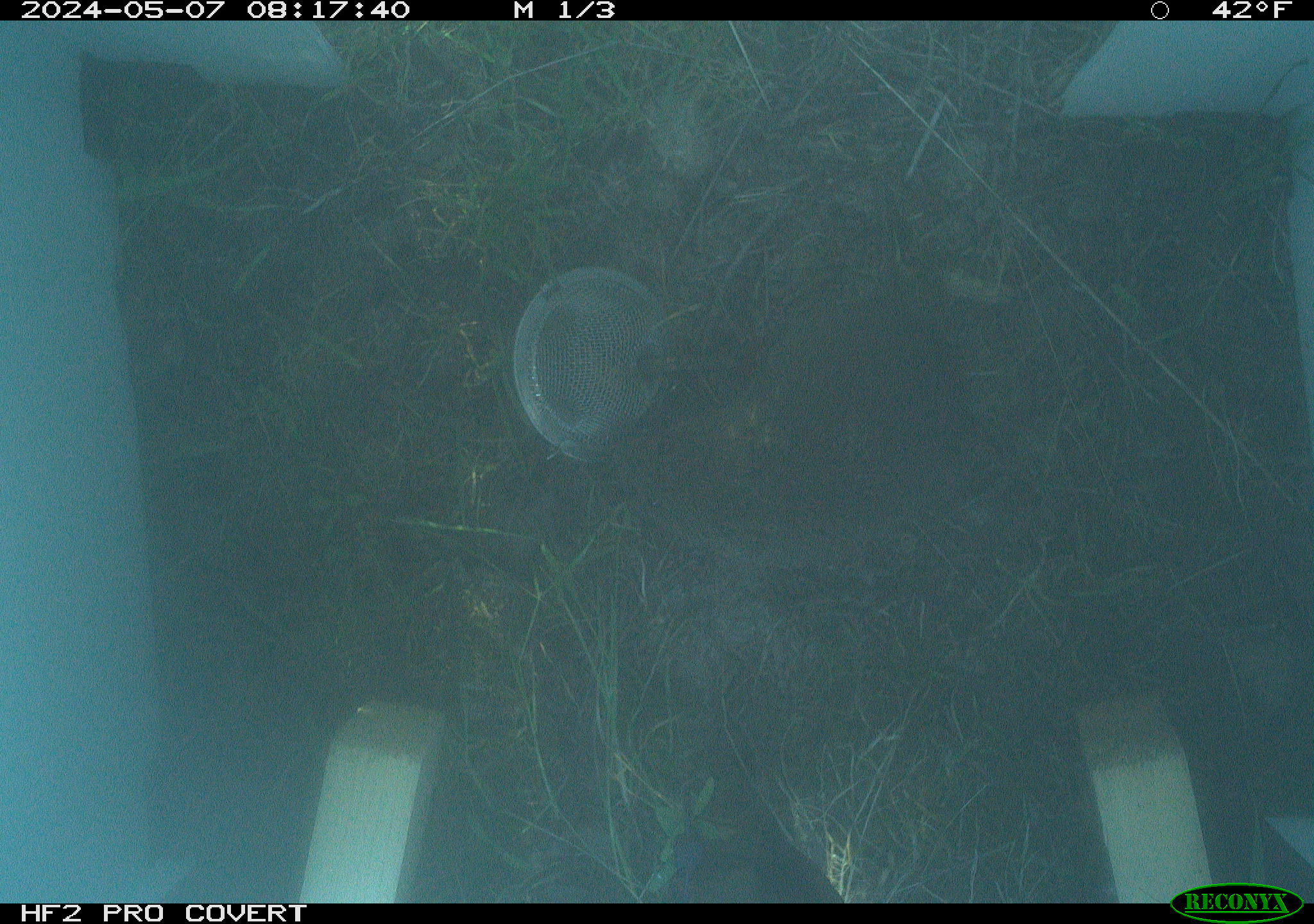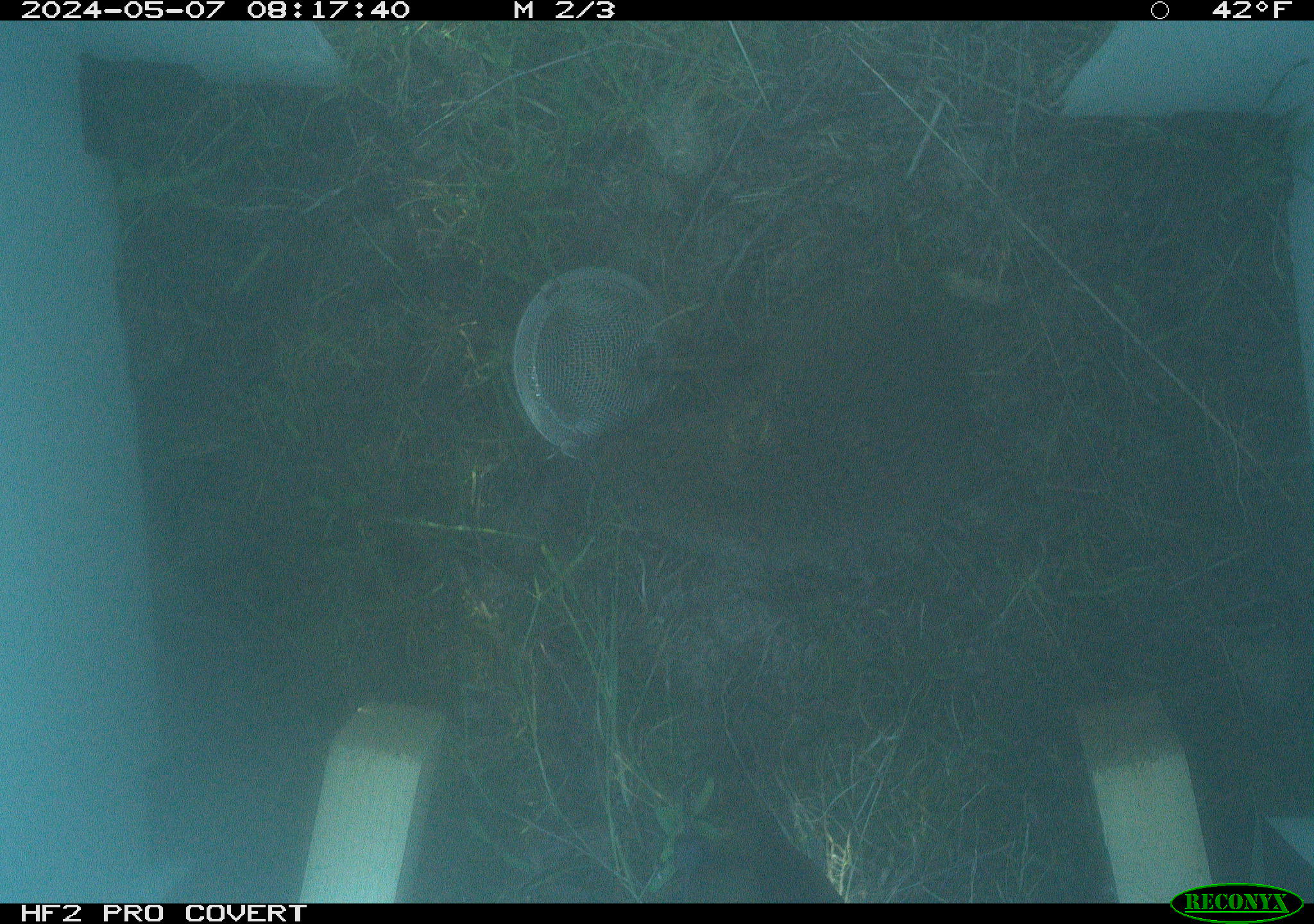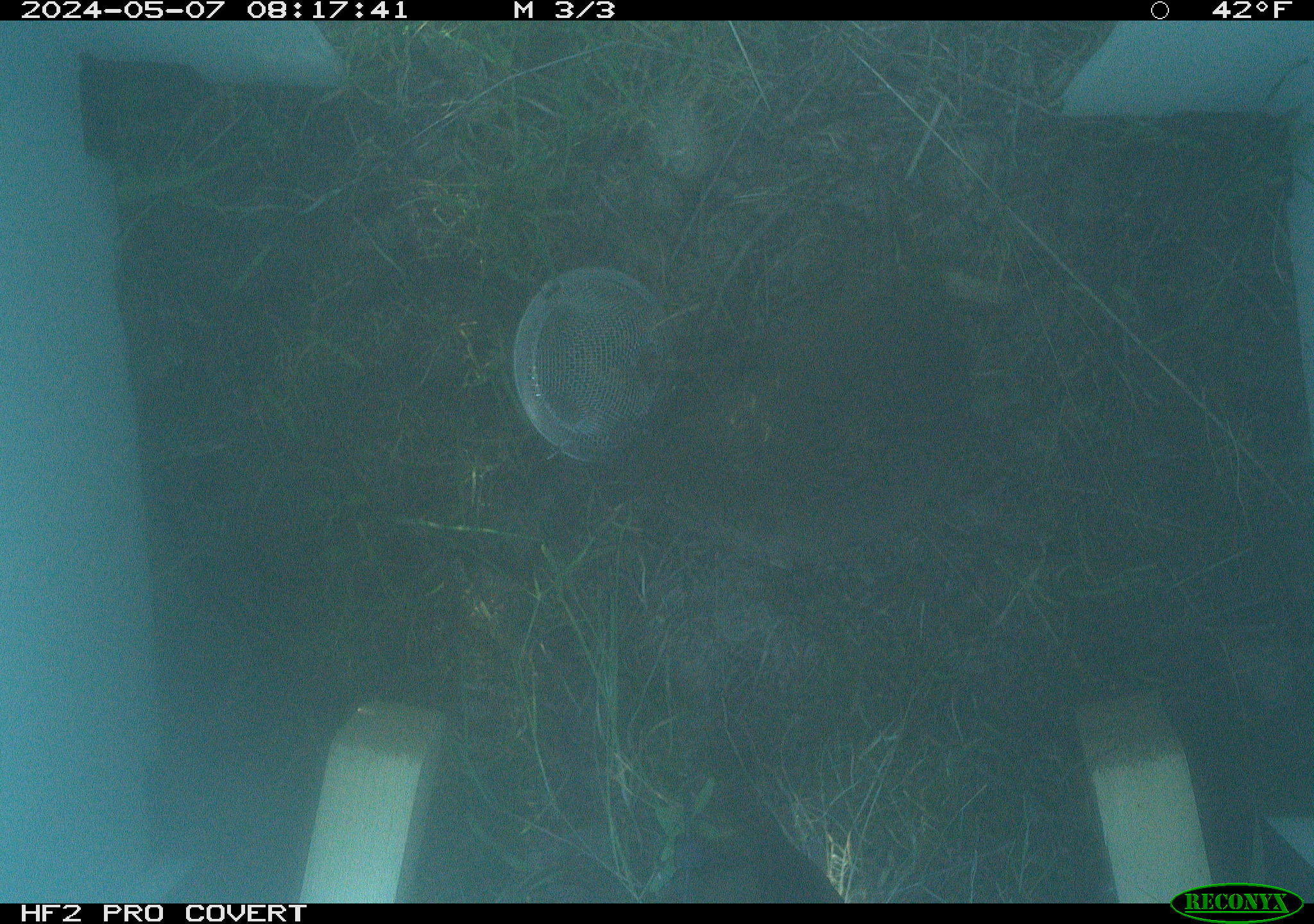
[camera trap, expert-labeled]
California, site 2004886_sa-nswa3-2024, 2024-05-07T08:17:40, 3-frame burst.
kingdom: Animalia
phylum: Chordata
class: Mammalia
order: Rodentia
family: Cricetidae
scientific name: Arvicolinae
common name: voles, lemmings, and muskrats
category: arvicolinae subfamily